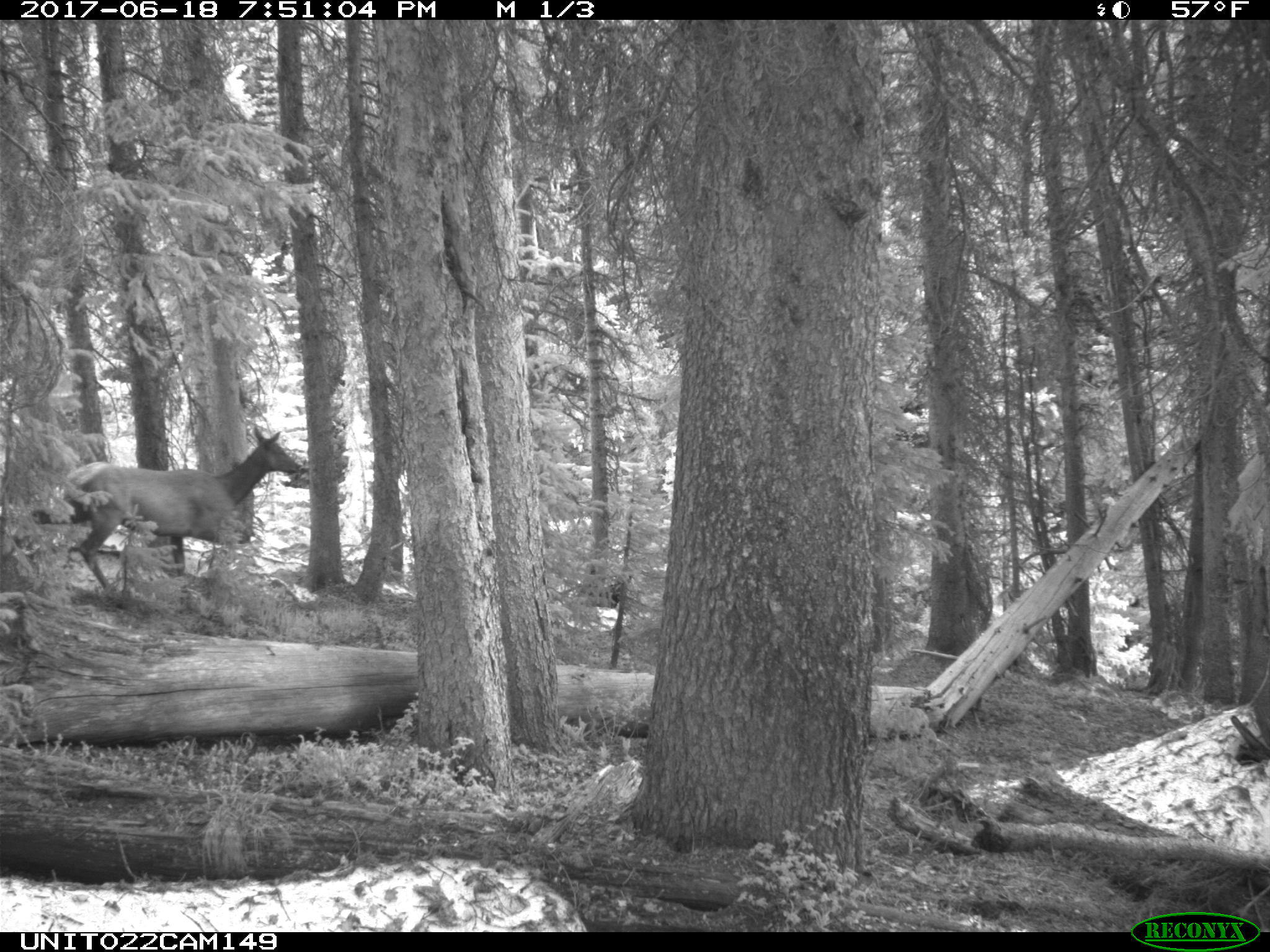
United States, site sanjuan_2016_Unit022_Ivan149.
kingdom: Animalia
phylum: Chordata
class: Mammalia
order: Artiodactyla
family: Cervidae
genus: Cervus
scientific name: Cervus elaphus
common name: red deer